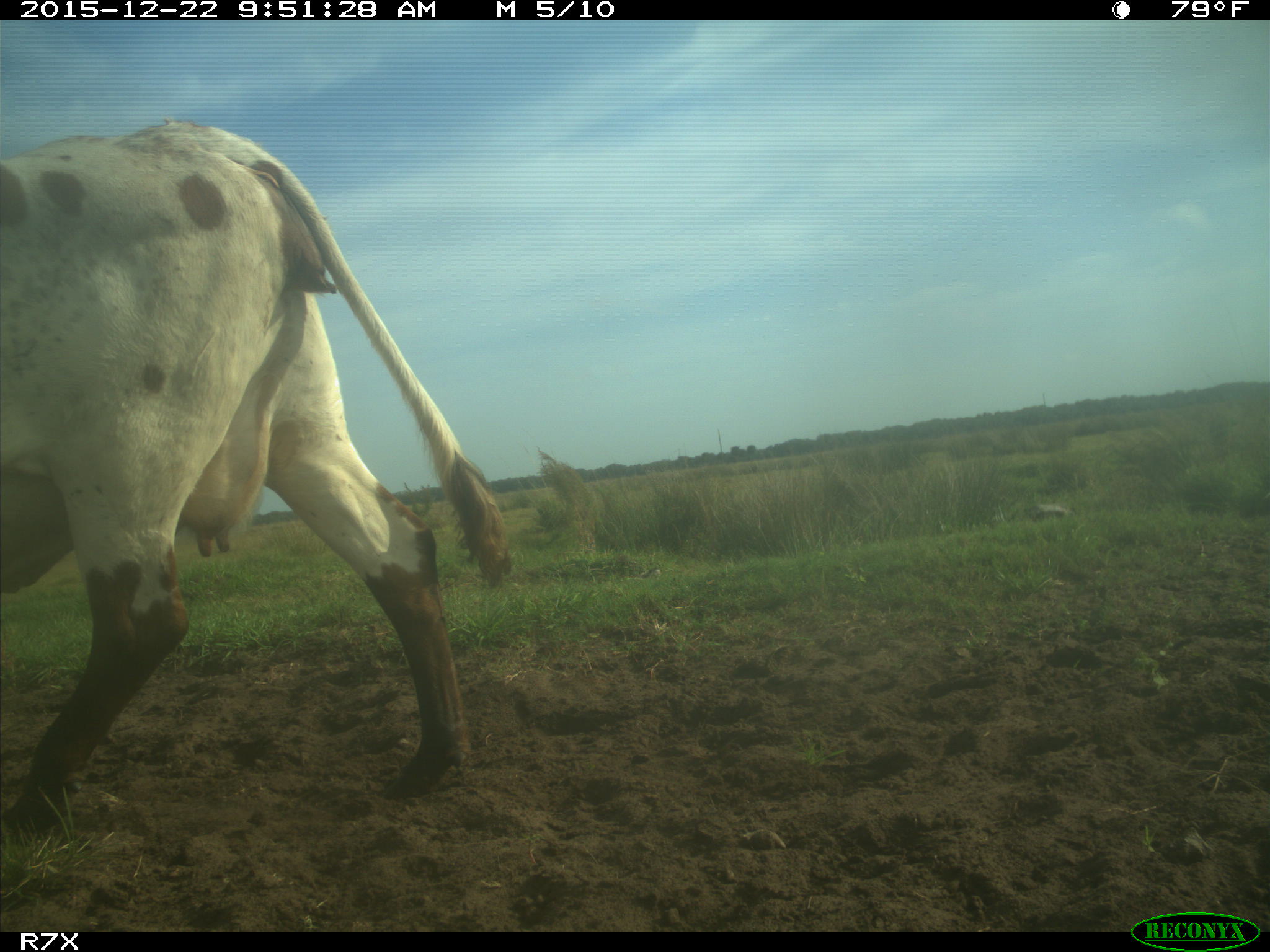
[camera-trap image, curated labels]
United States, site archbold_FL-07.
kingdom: Animalia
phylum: Chordata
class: Mammalia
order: Artiodactyla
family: Bovidae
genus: Bos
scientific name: Bos taurus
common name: domestic cow